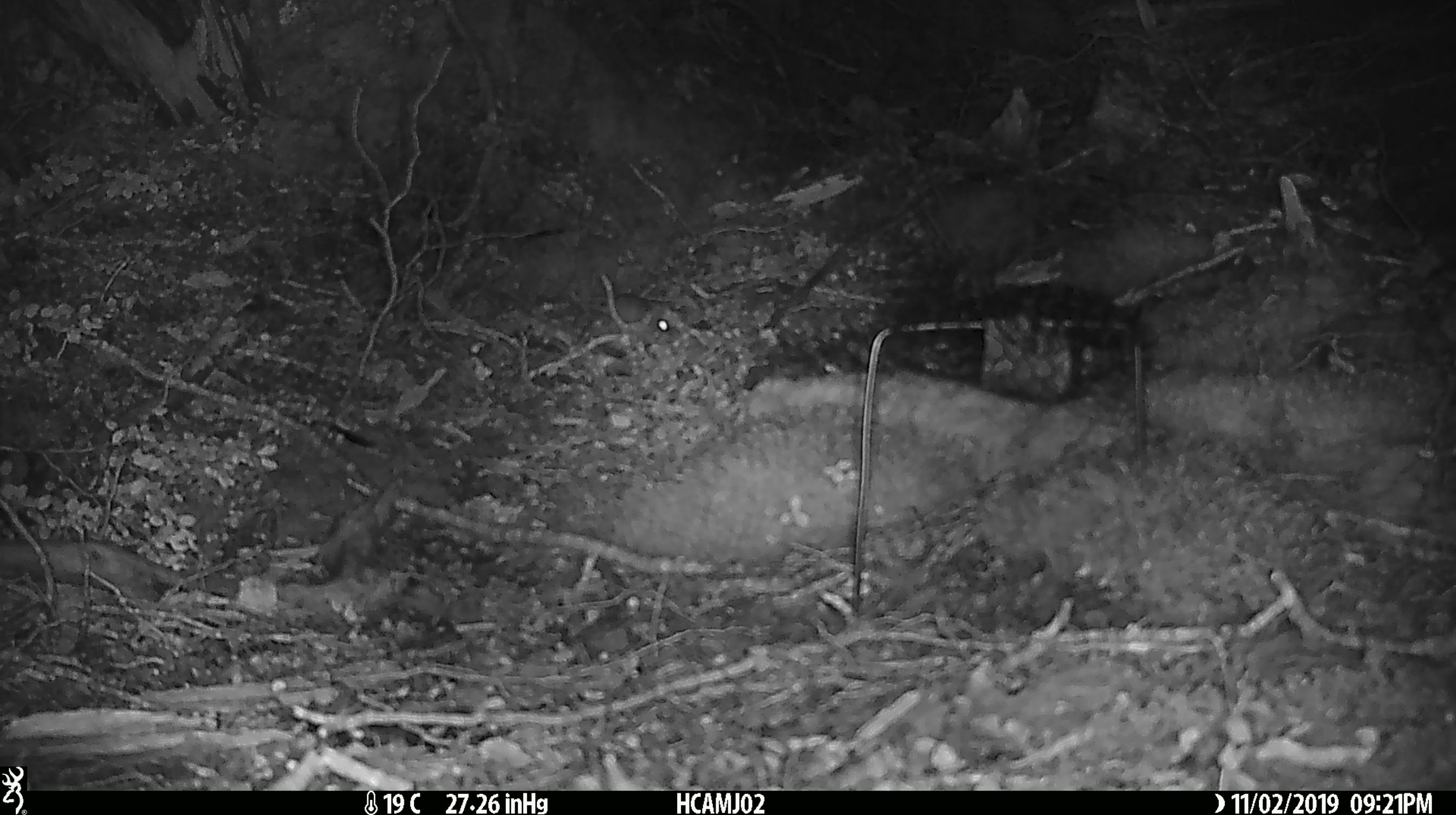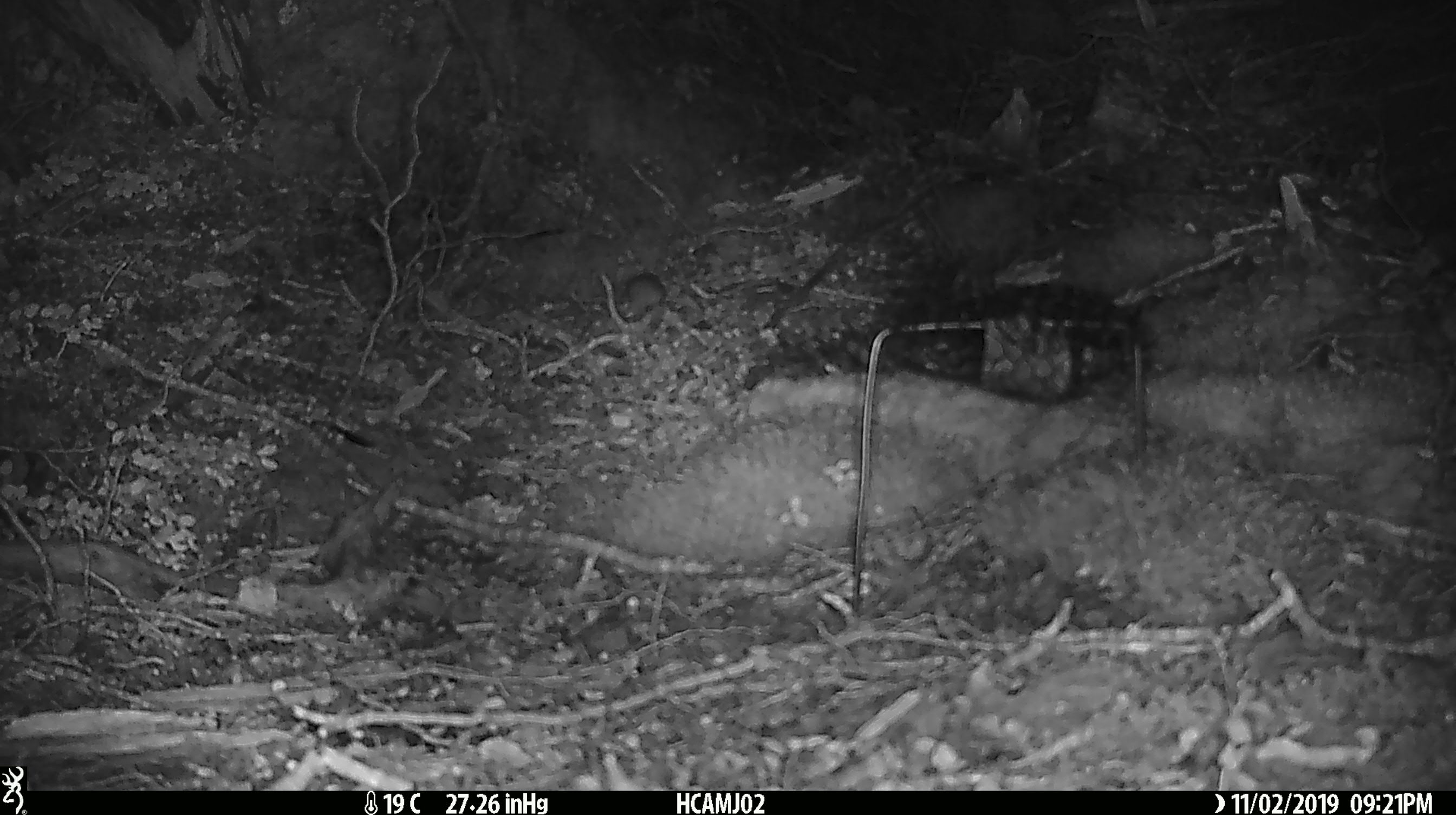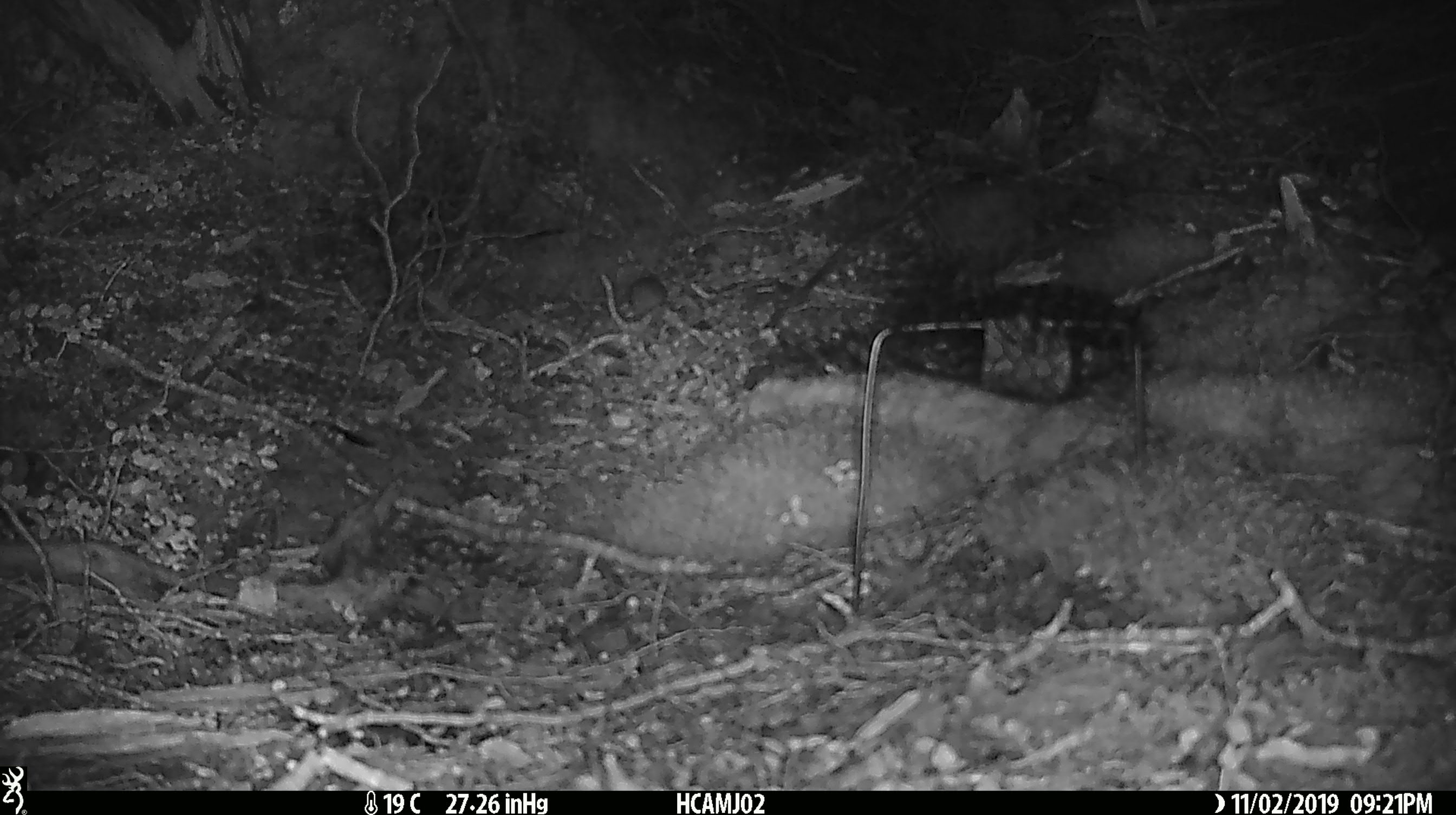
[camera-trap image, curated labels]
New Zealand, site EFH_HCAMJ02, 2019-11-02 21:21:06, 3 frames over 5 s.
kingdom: Animalia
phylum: Chordata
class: Mammalia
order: Rodentia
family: Muridae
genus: Mus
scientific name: Mus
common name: mouse